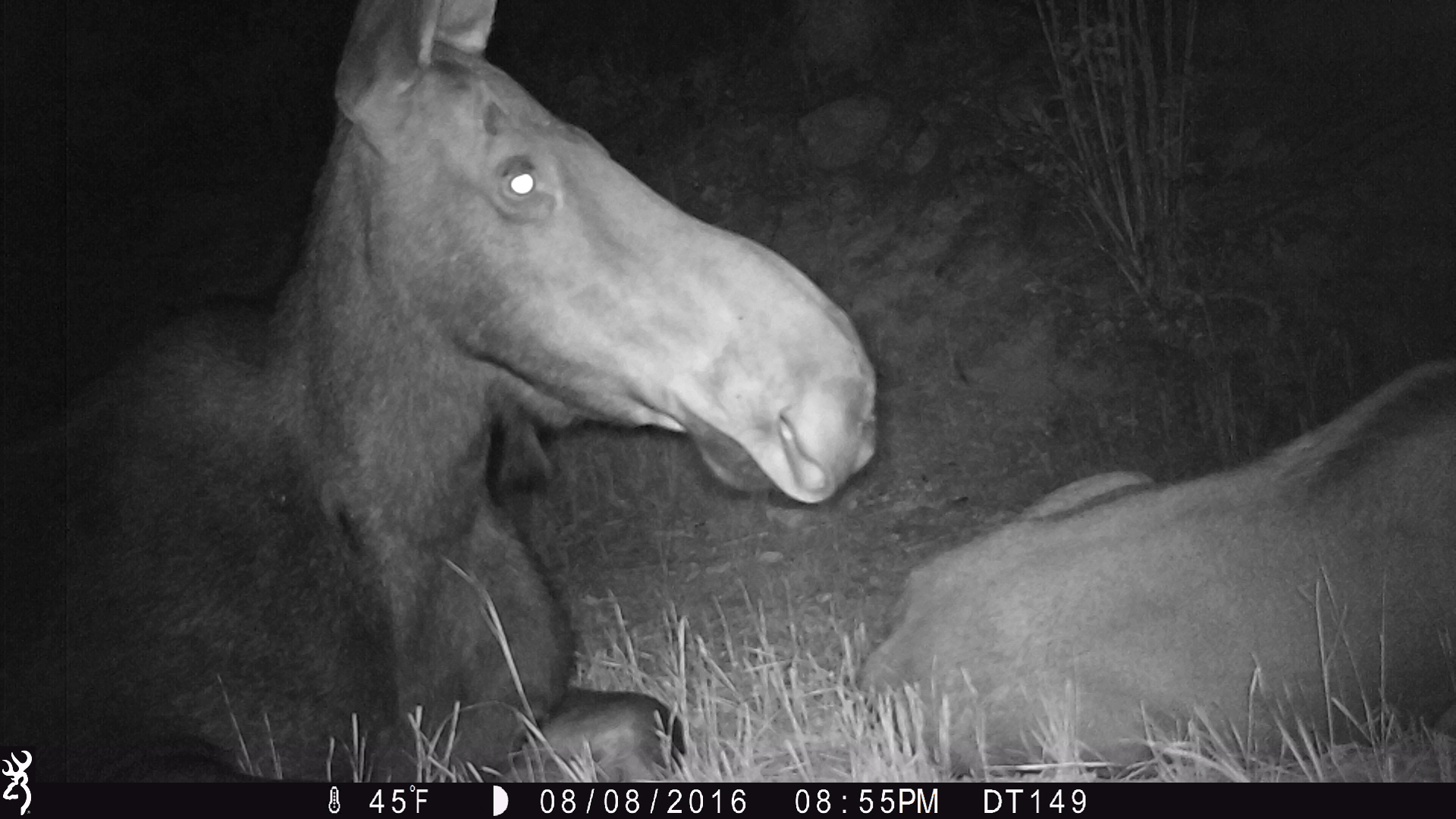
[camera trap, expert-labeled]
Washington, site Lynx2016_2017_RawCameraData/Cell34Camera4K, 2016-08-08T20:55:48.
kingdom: Animalia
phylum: Chordata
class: Mammalia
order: Artiodactyla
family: Cervidae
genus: Alces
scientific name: Alces alces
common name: moose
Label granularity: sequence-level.